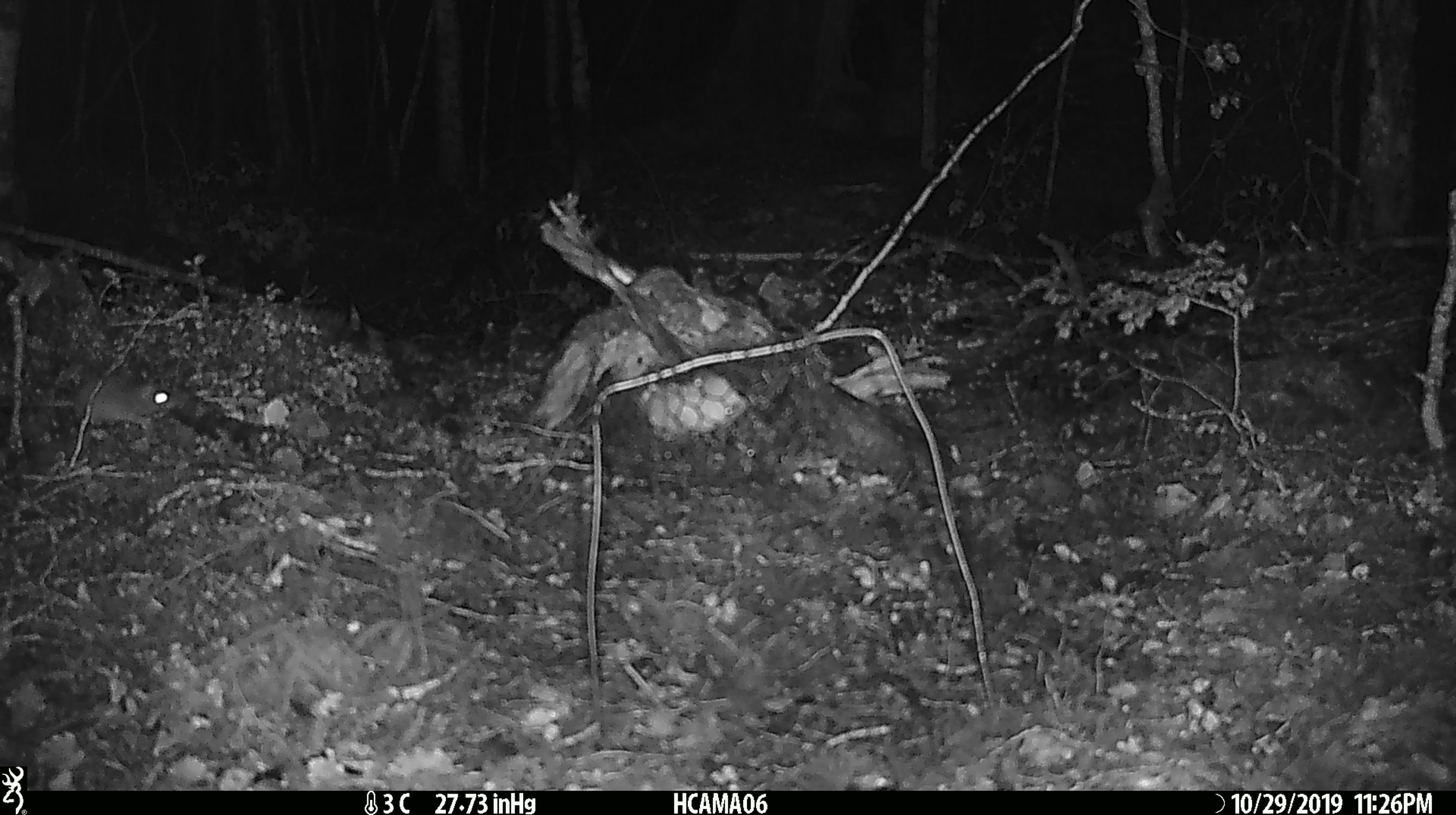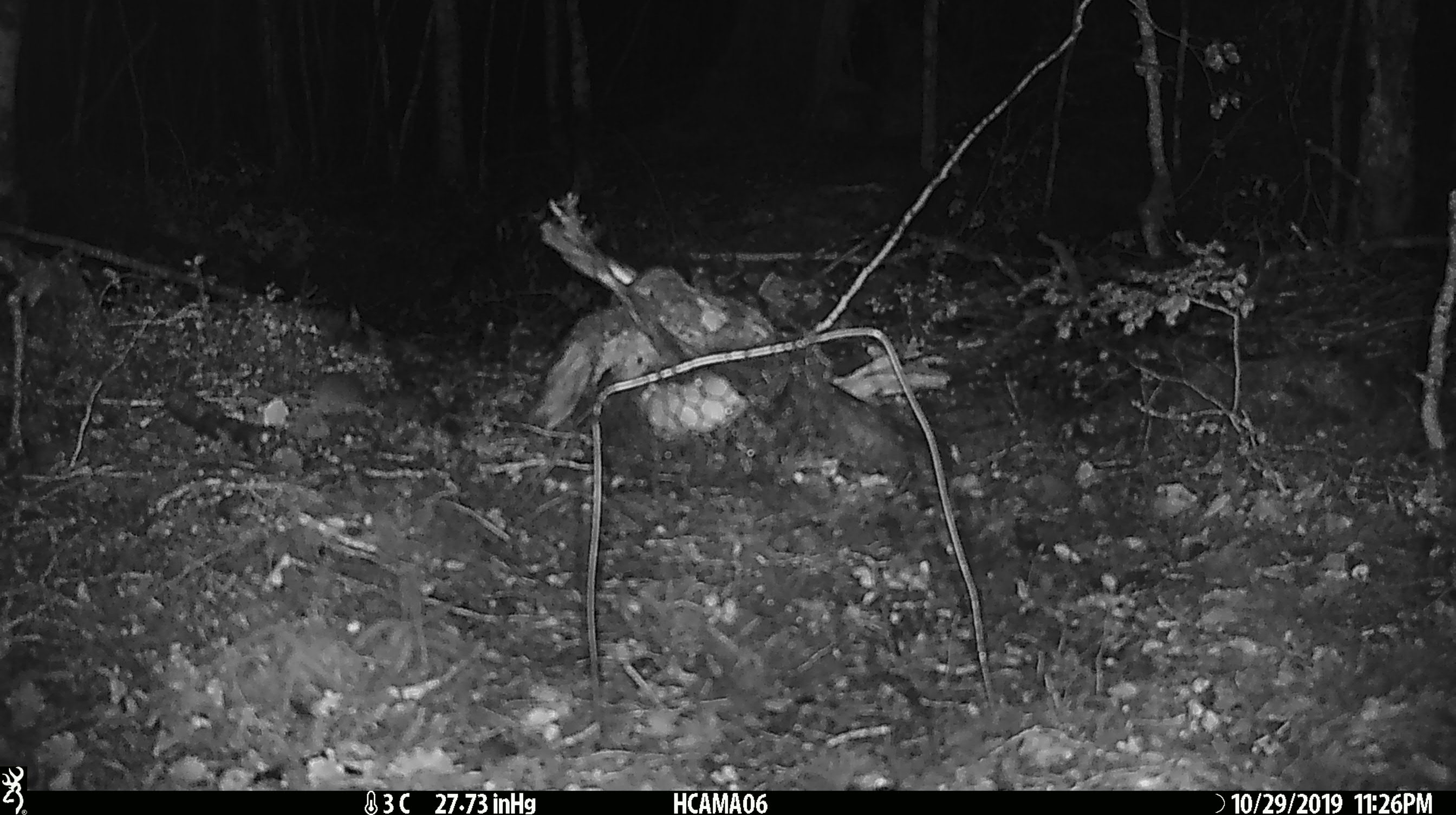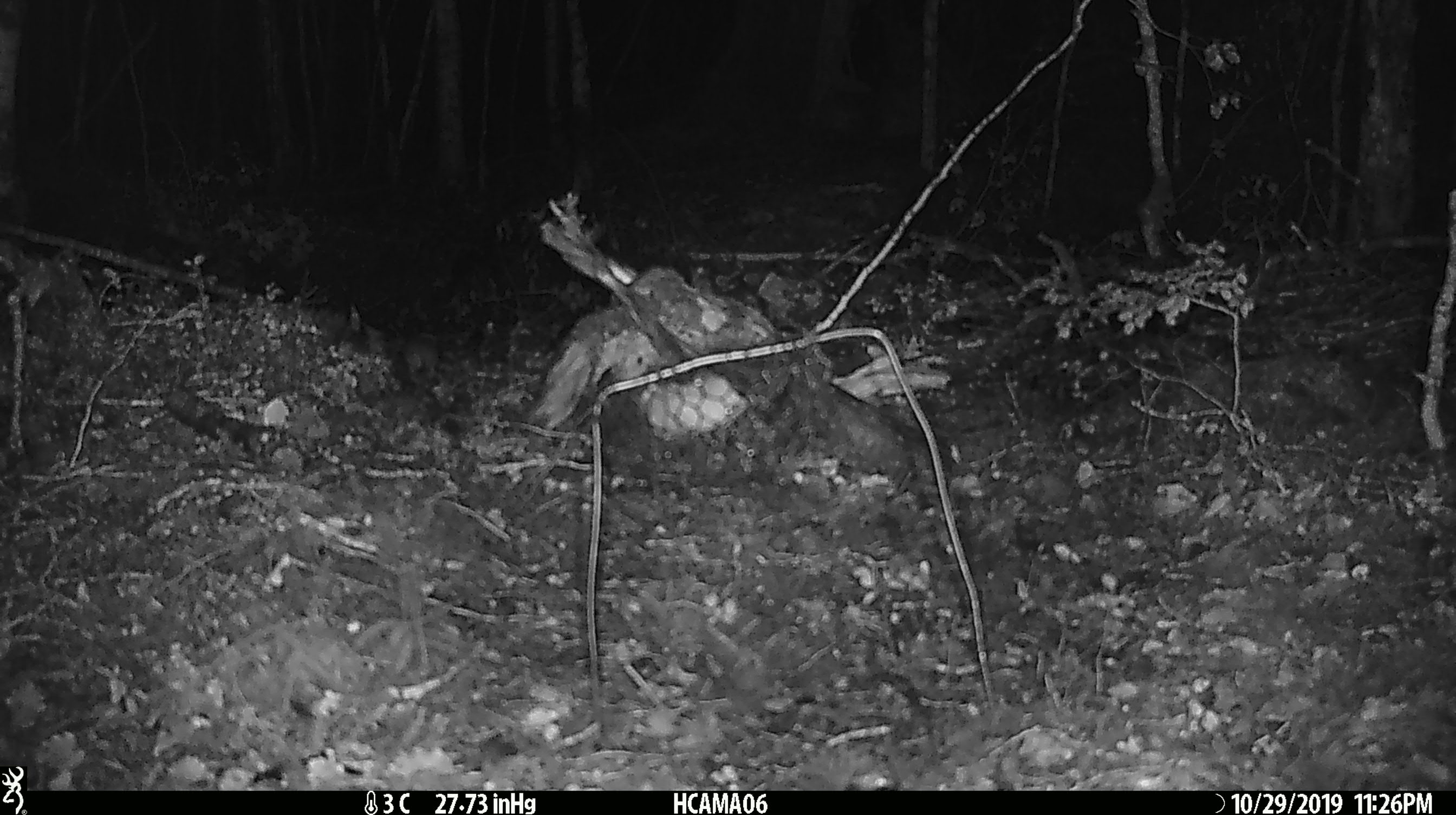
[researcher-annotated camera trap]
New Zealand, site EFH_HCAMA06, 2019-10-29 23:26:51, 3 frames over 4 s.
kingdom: Animalia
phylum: Chordata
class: Mammalia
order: Rodentia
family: Muridae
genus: Mus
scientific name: Mus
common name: mouse